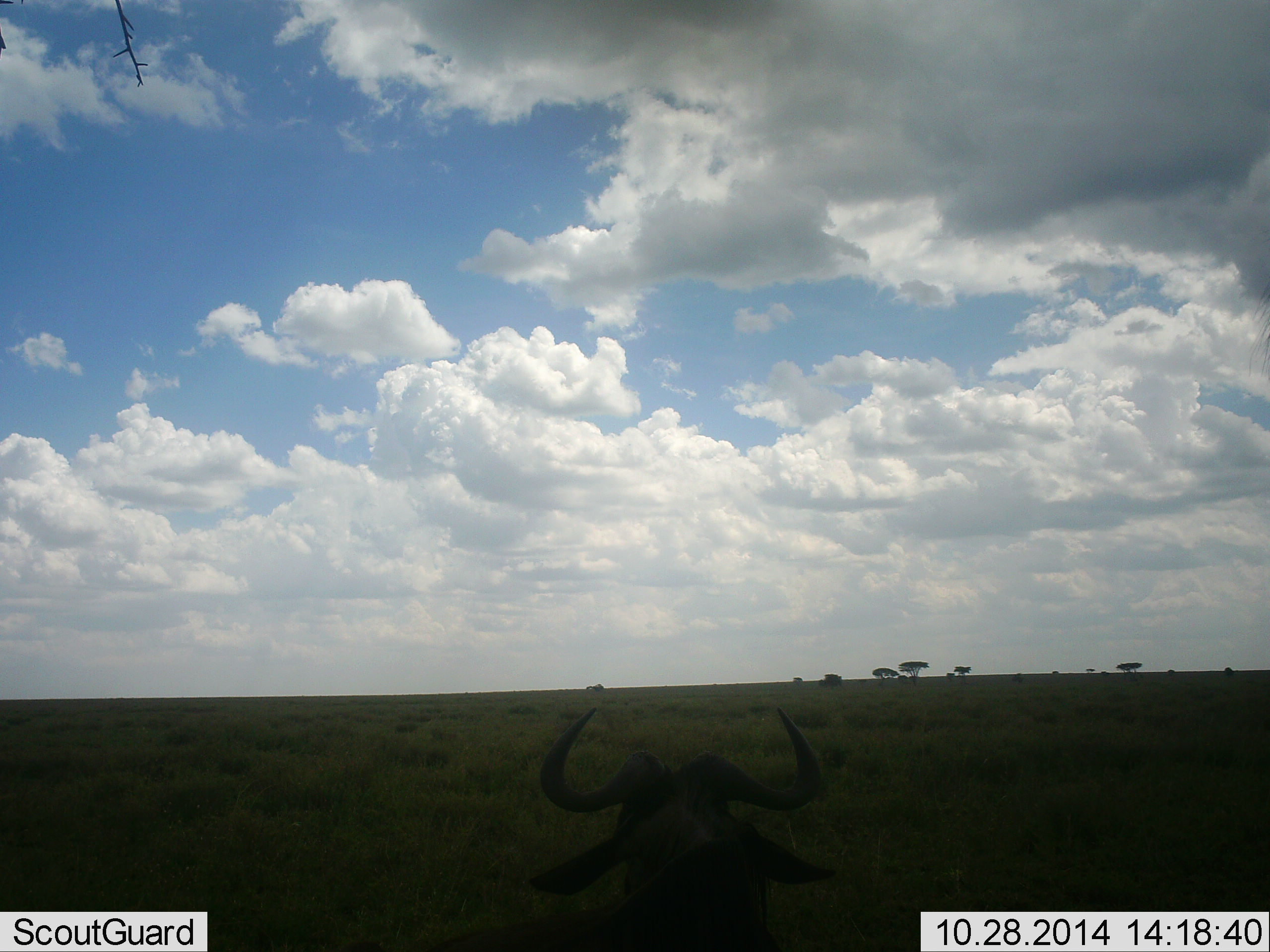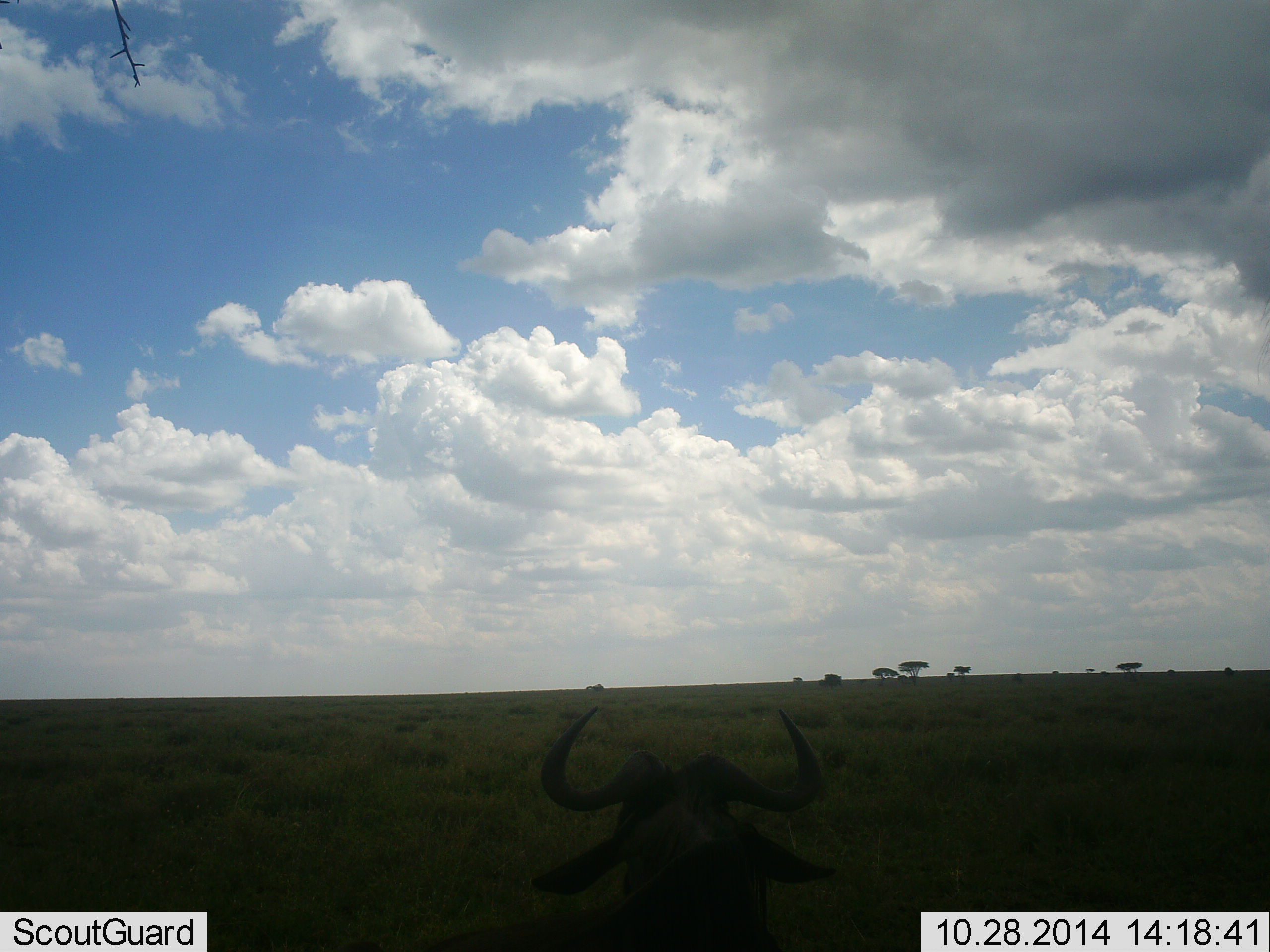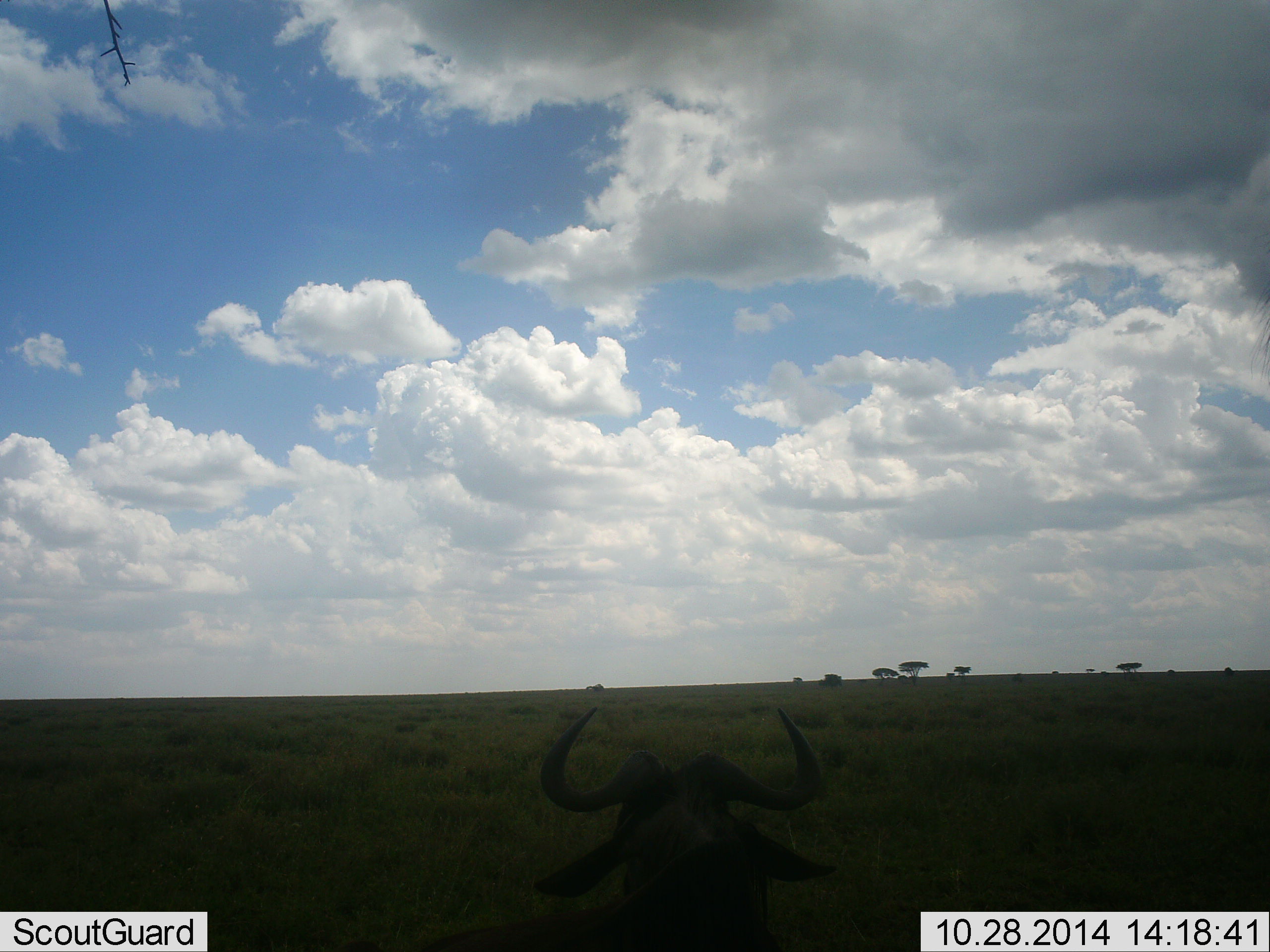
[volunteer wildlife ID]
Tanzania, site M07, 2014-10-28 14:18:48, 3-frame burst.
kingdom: Animalia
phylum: Chordata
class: Mammalia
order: Artiodactyla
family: Bovidae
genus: Connochaetes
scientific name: Connochaetes taurinus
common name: blue wildebeest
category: wildebeest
Wildebeest (blue wildebeest) (Connochaetes taurinus), count 1. Behavior (volunteer vote fractions): standing 30%, resting 70%, moving 0%, interacting 0%. Young present (vote fraction): 0%. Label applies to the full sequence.